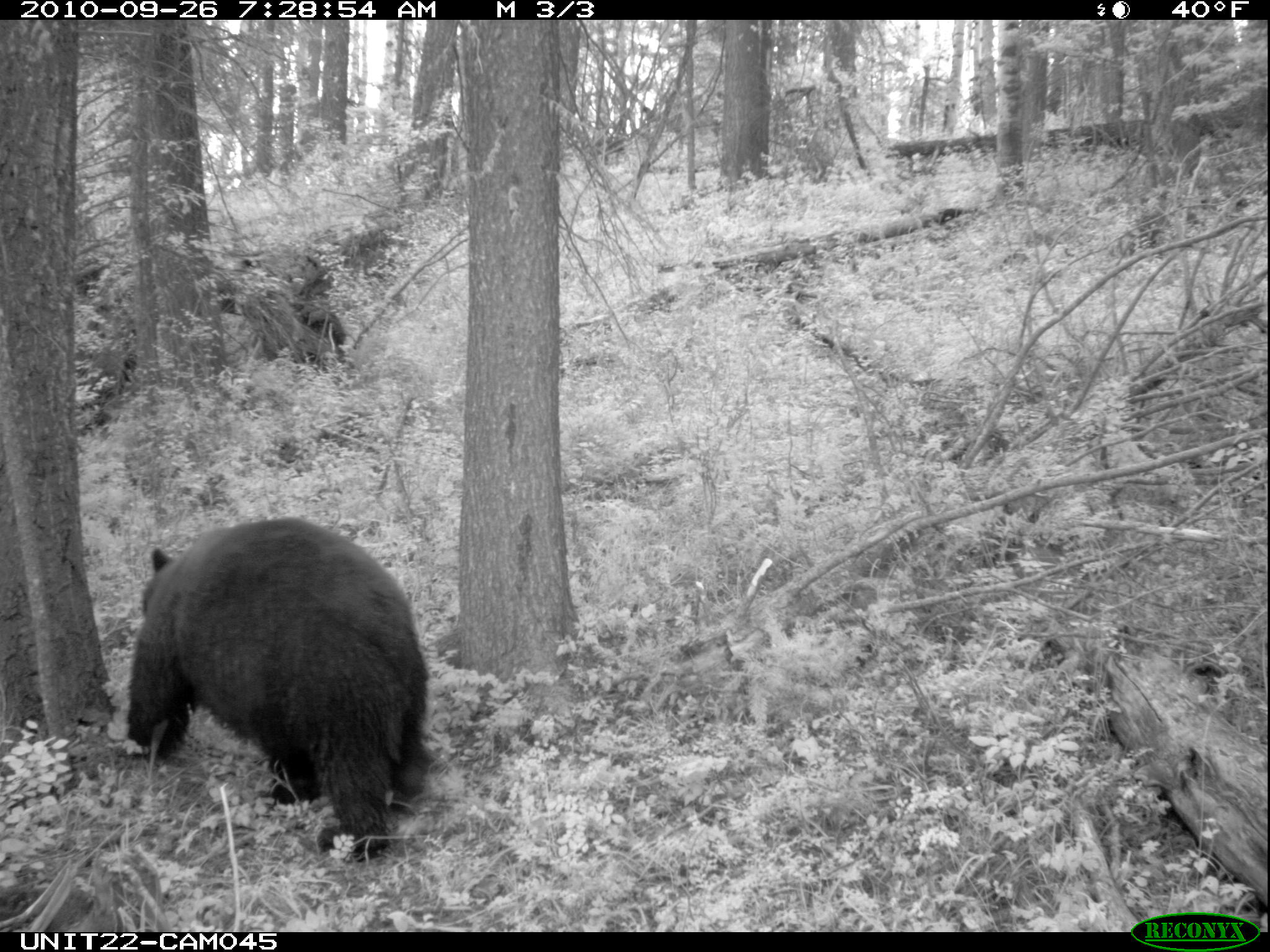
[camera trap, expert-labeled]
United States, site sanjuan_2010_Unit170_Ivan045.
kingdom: Animalia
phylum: Chordata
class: Mammalia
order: Carnivora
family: Ursidae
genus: Ursus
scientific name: Ursus americanus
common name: american black bear